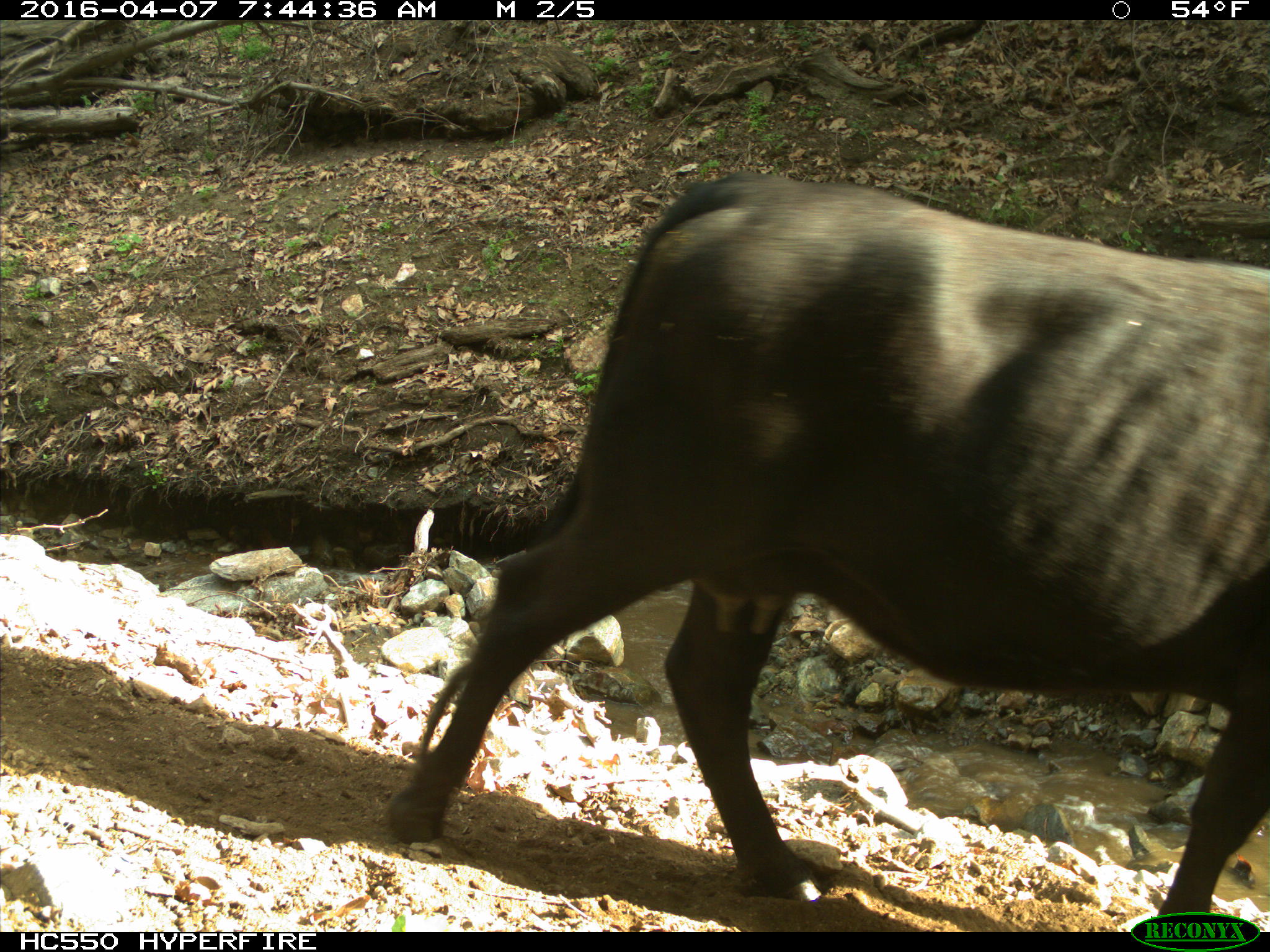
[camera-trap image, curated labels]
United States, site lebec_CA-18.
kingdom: Animalia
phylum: Chordata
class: Mammalia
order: Artiodactyla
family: Bovidae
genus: Bos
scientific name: Bos taurus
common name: domestic cow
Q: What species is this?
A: Bos taurus (domestic cow).